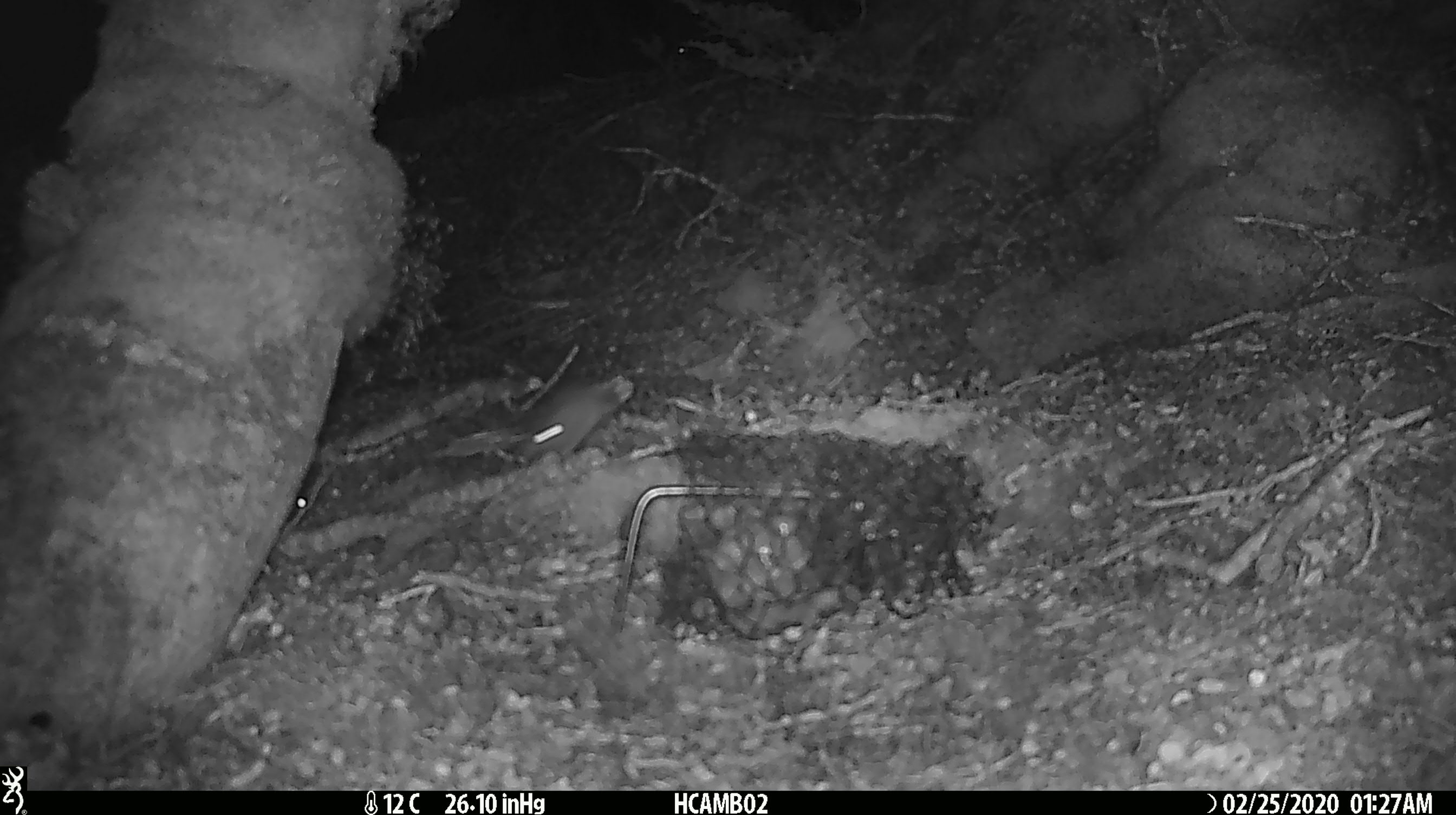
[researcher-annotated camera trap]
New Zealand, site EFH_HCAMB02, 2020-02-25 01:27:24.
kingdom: Animalia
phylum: Chordata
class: Mammalia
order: Rodentia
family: Muridae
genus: Mus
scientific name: Mus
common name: mouse